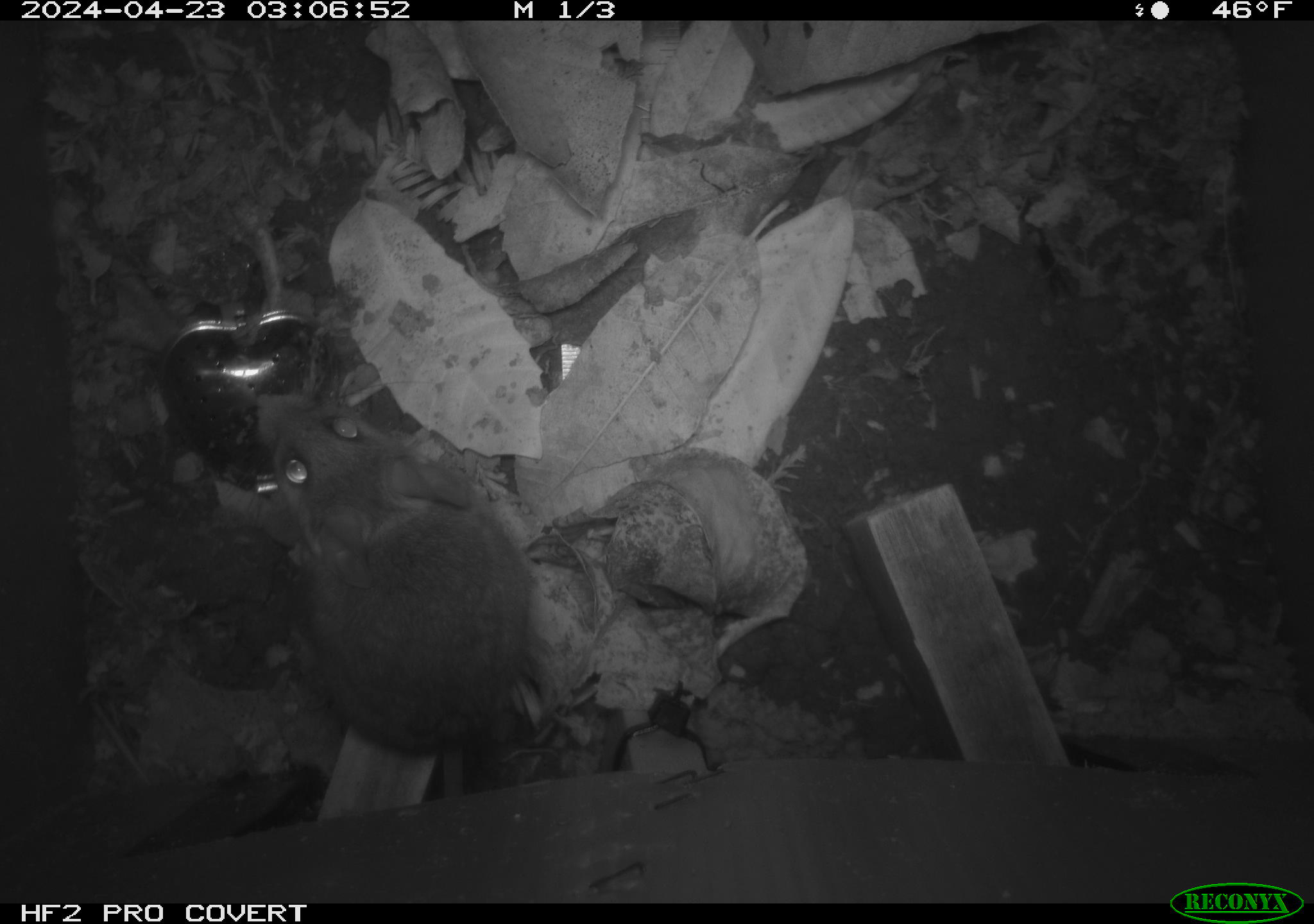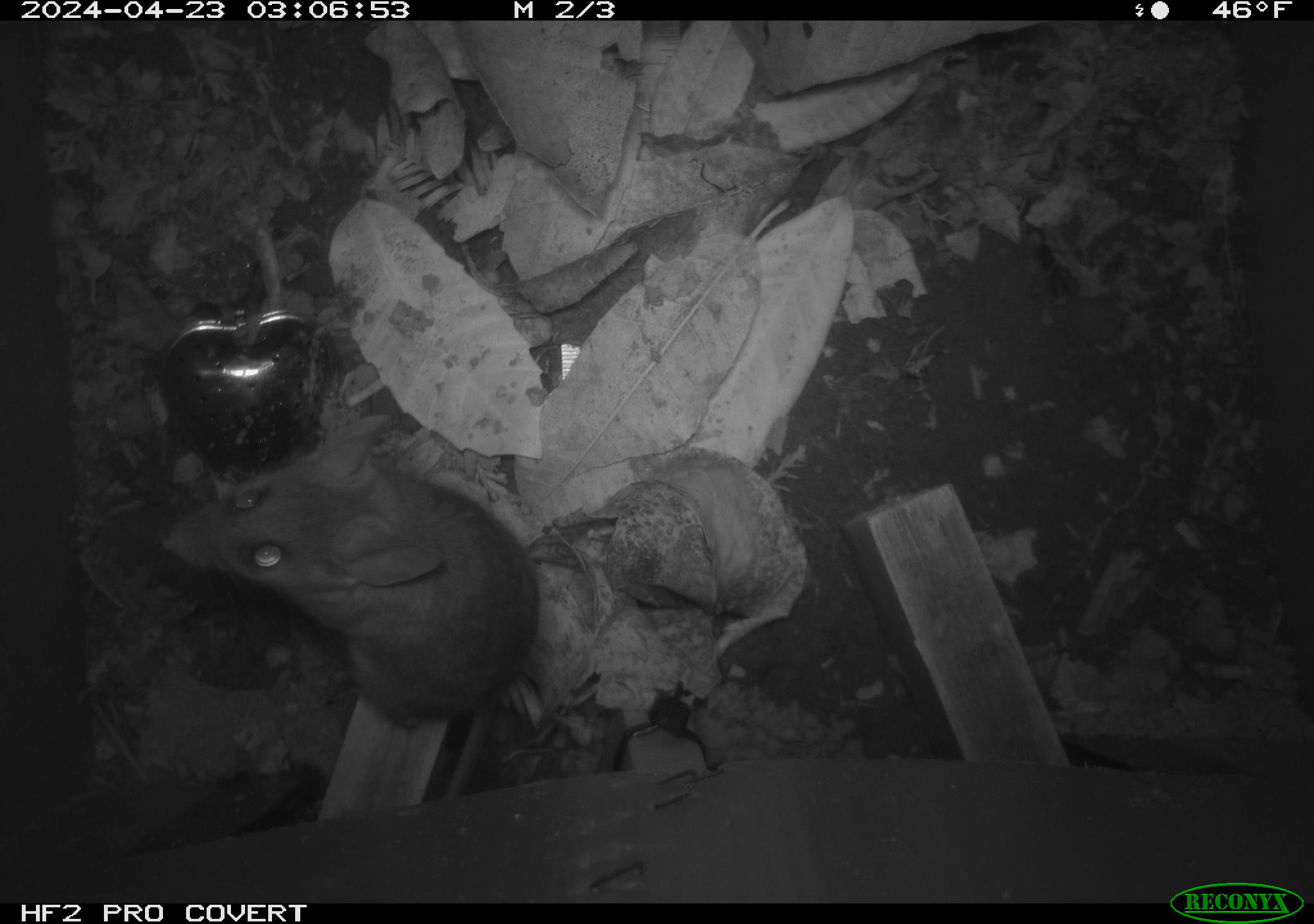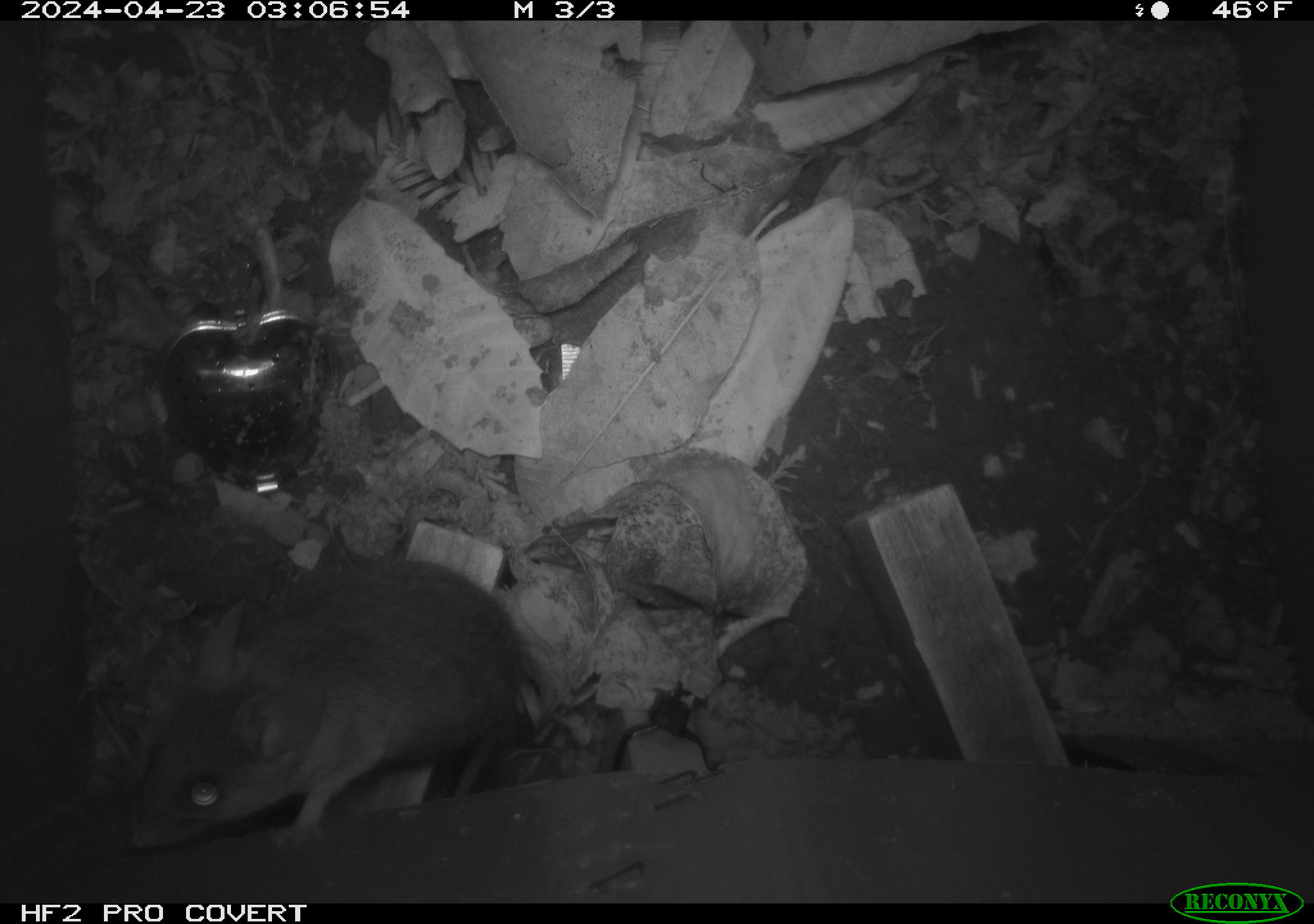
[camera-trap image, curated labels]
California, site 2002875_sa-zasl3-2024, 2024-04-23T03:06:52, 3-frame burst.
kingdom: Animalia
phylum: Chordata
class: Mammalia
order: Rodentia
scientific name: Rodentia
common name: rodent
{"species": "rodent (Rodentia)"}